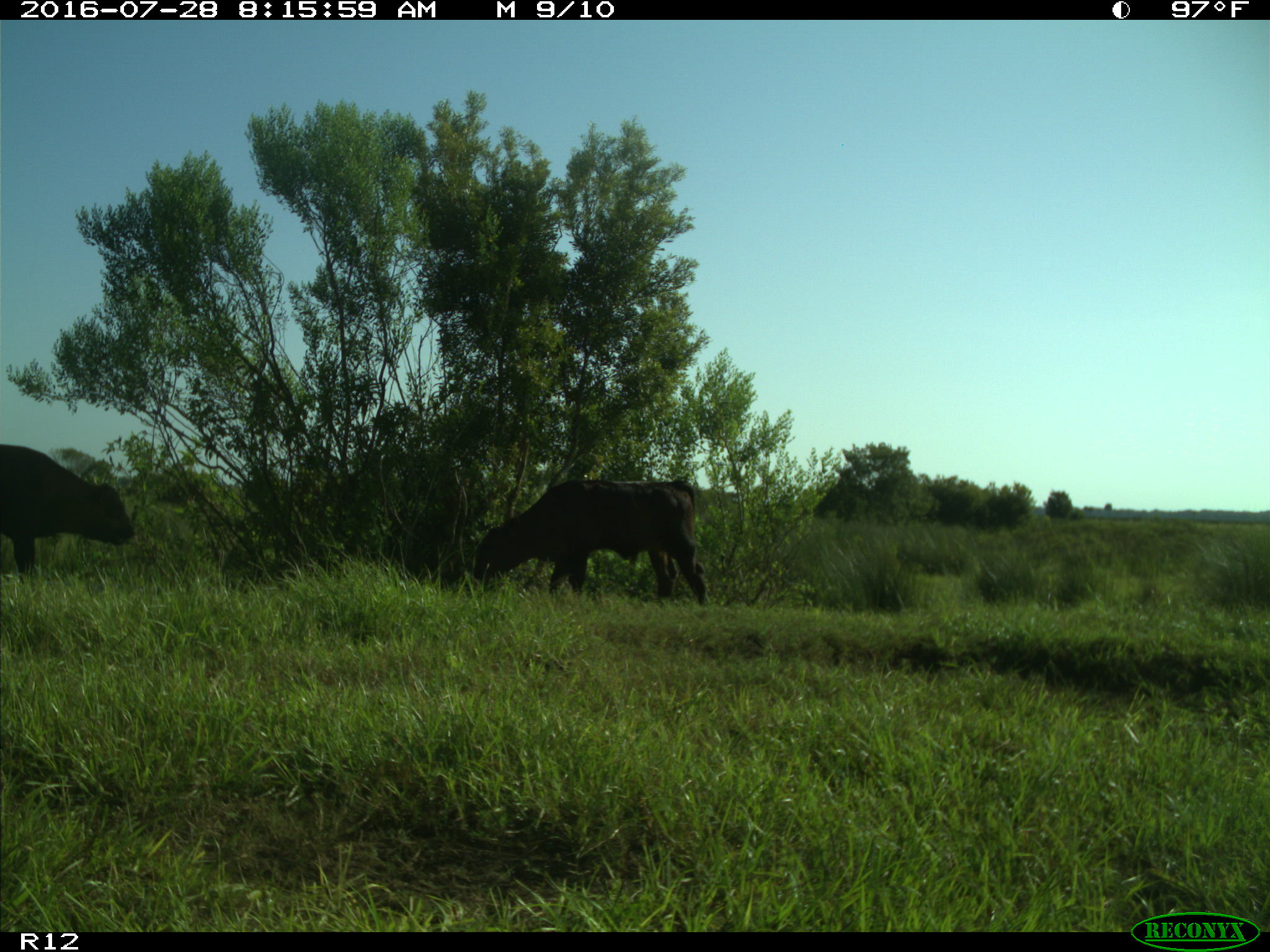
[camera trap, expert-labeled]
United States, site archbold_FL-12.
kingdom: Animalia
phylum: Chordata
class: Mammalia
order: Artiodactyla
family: Bovidae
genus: Bos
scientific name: Bos taurus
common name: domestic cow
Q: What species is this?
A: Bos taurus (domestic cow).